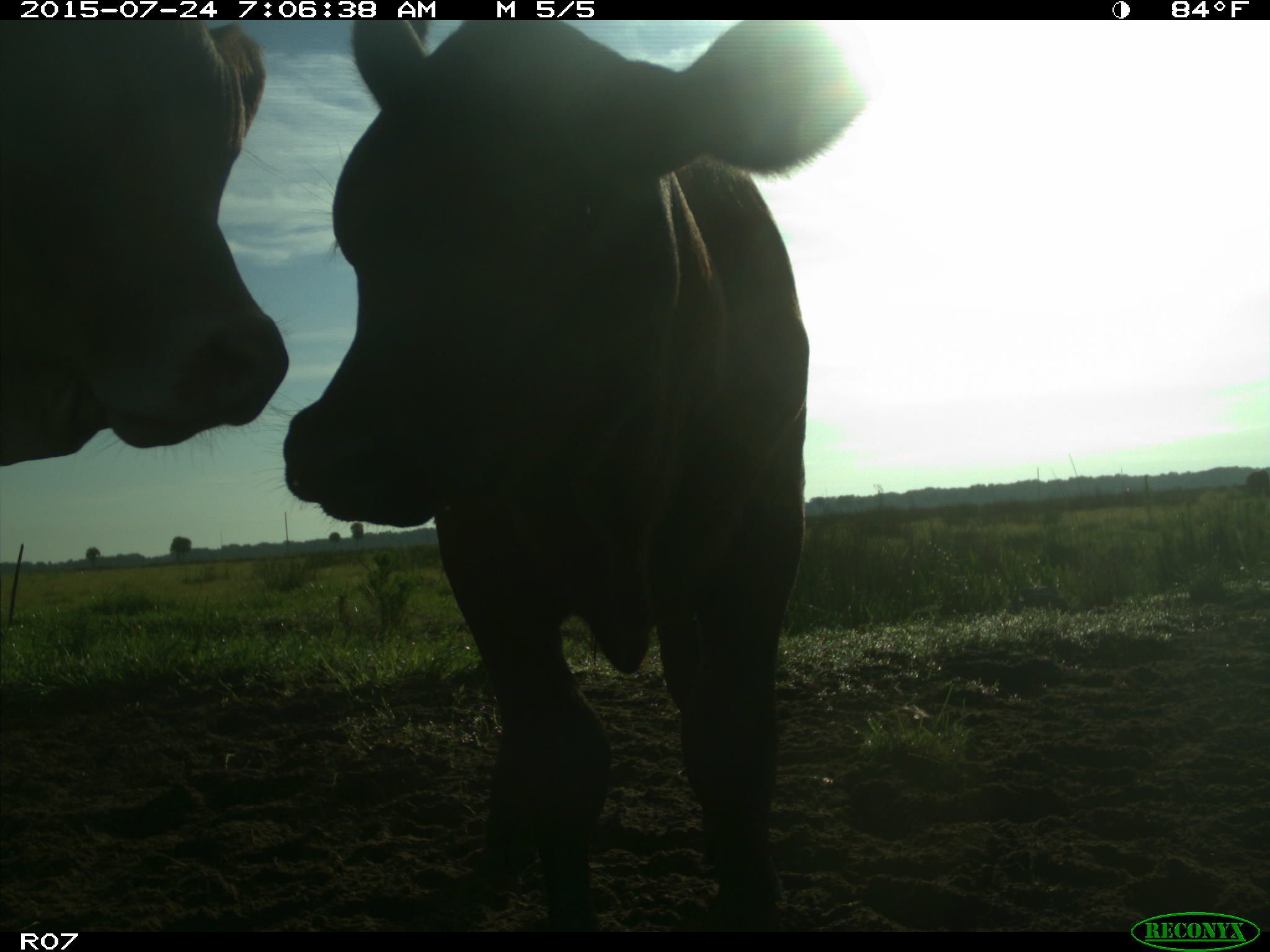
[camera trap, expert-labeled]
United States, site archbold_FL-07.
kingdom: Animalia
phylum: Chordata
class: Mammalia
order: Artiodactyla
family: Bovidae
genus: Bos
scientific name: Bos taurus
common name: domestic cow